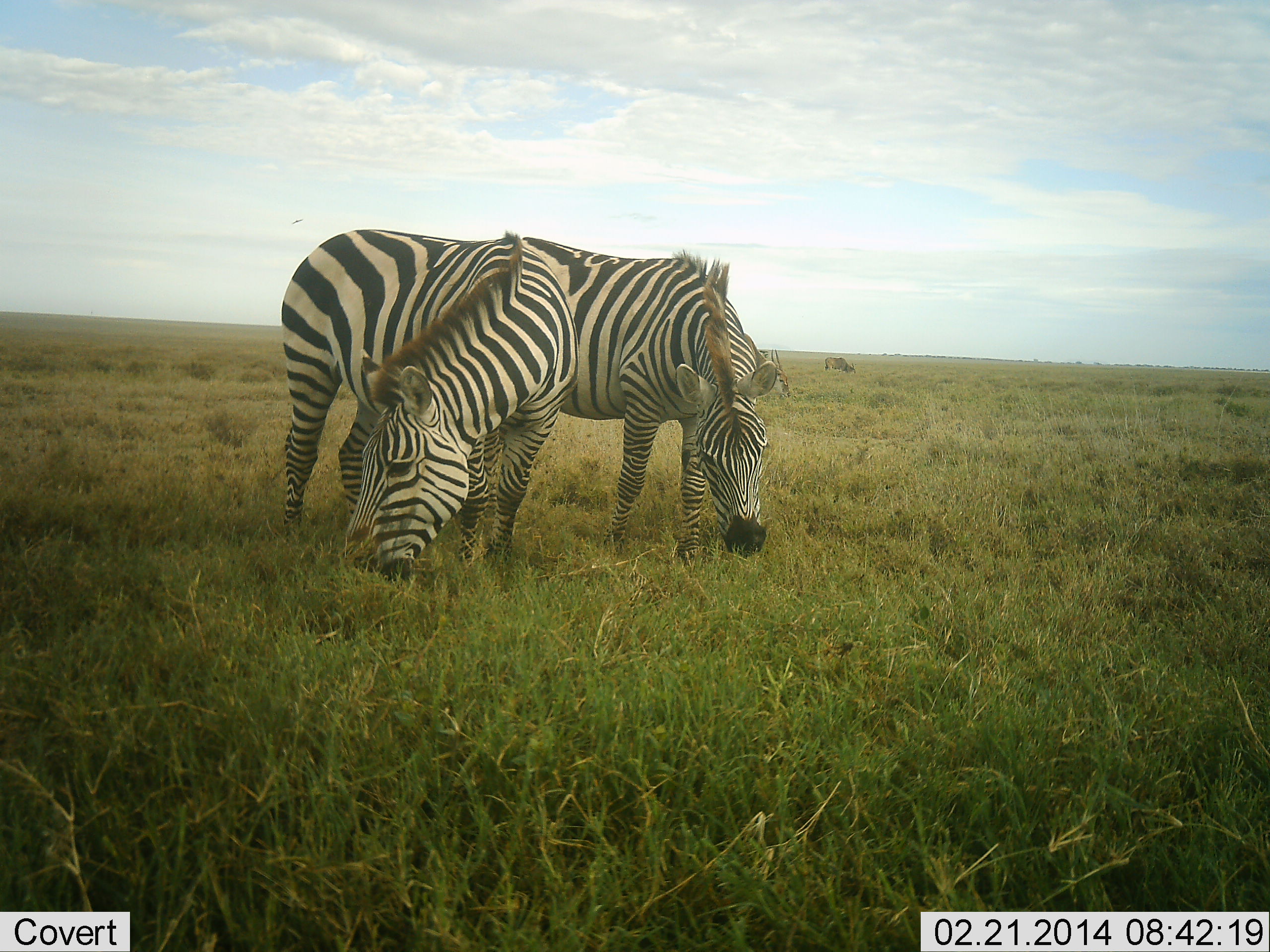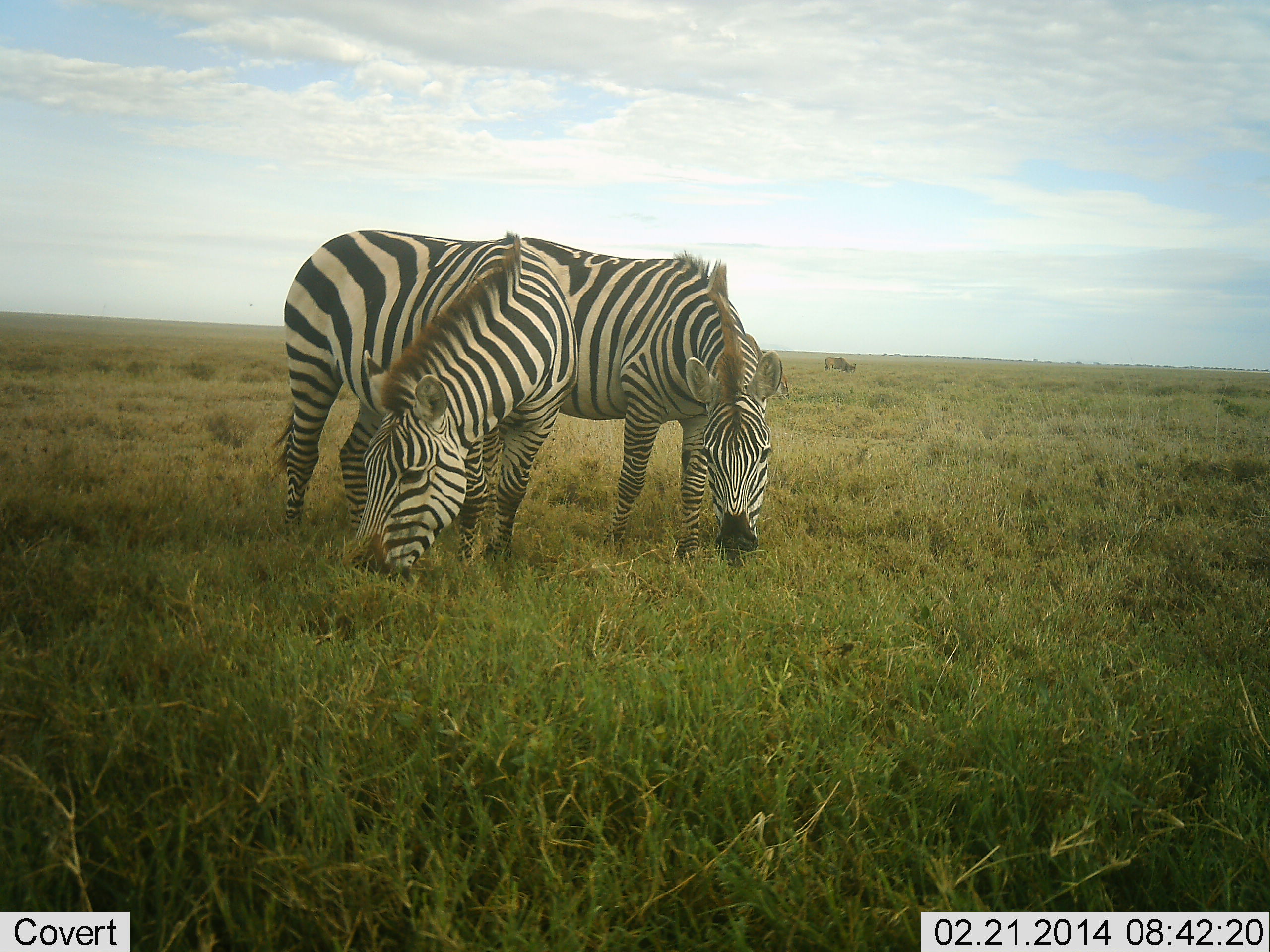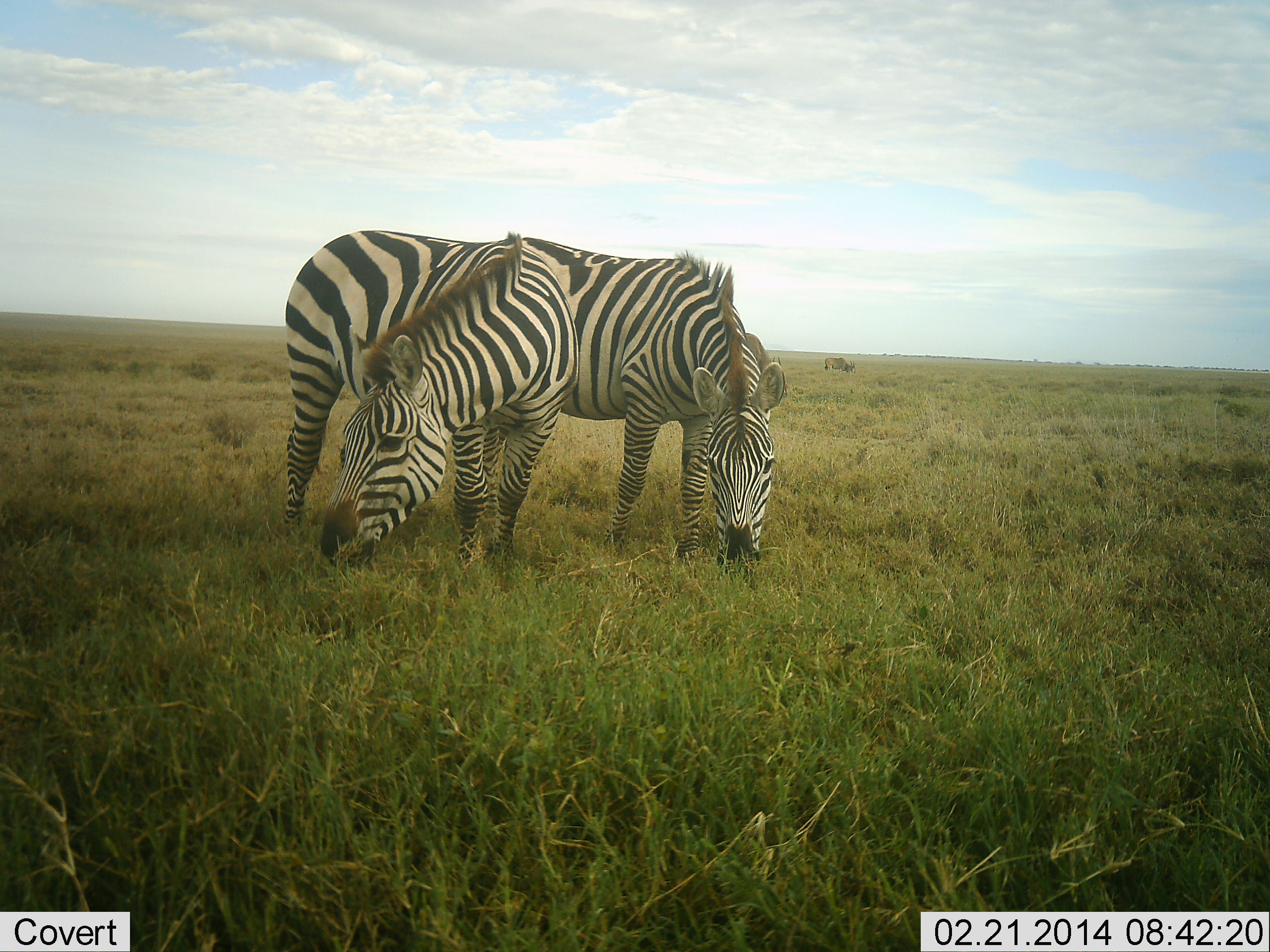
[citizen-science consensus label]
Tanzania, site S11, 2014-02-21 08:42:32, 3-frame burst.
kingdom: Animalia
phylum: Chordata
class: Mammalia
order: Perissodactyla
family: Equidae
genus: Equus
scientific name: Equus quagga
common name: plains zebra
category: zebra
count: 2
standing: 13%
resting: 0%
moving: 0%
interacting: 0%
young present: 0%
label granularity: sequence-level